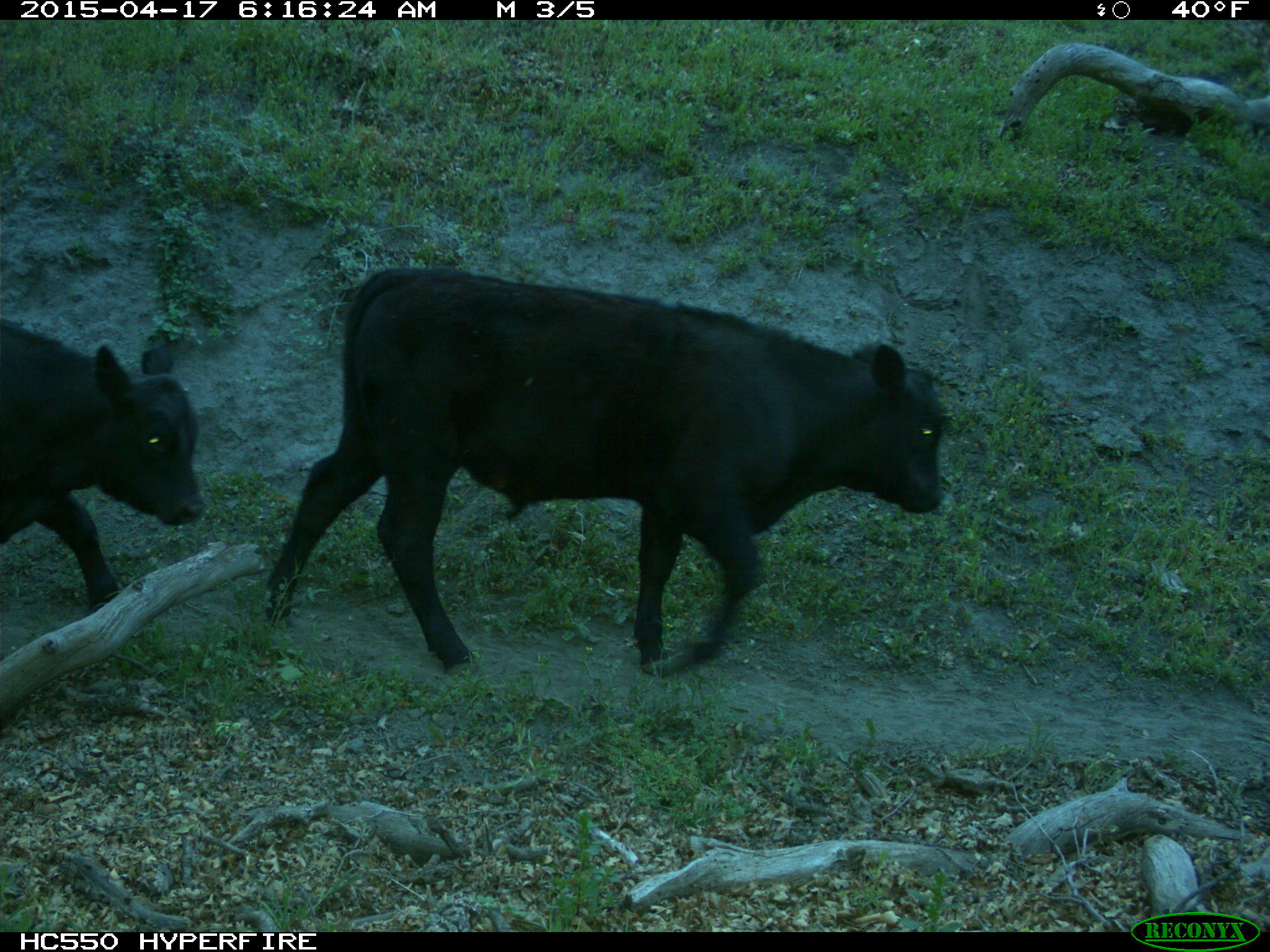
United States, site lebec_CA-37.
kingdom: Animalia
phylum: Chordata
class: Mammalia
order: Artiodactyla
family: Bovidae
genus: Bos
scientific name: Bos taurus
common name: domestic cow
Bos taurus (domestic cow).